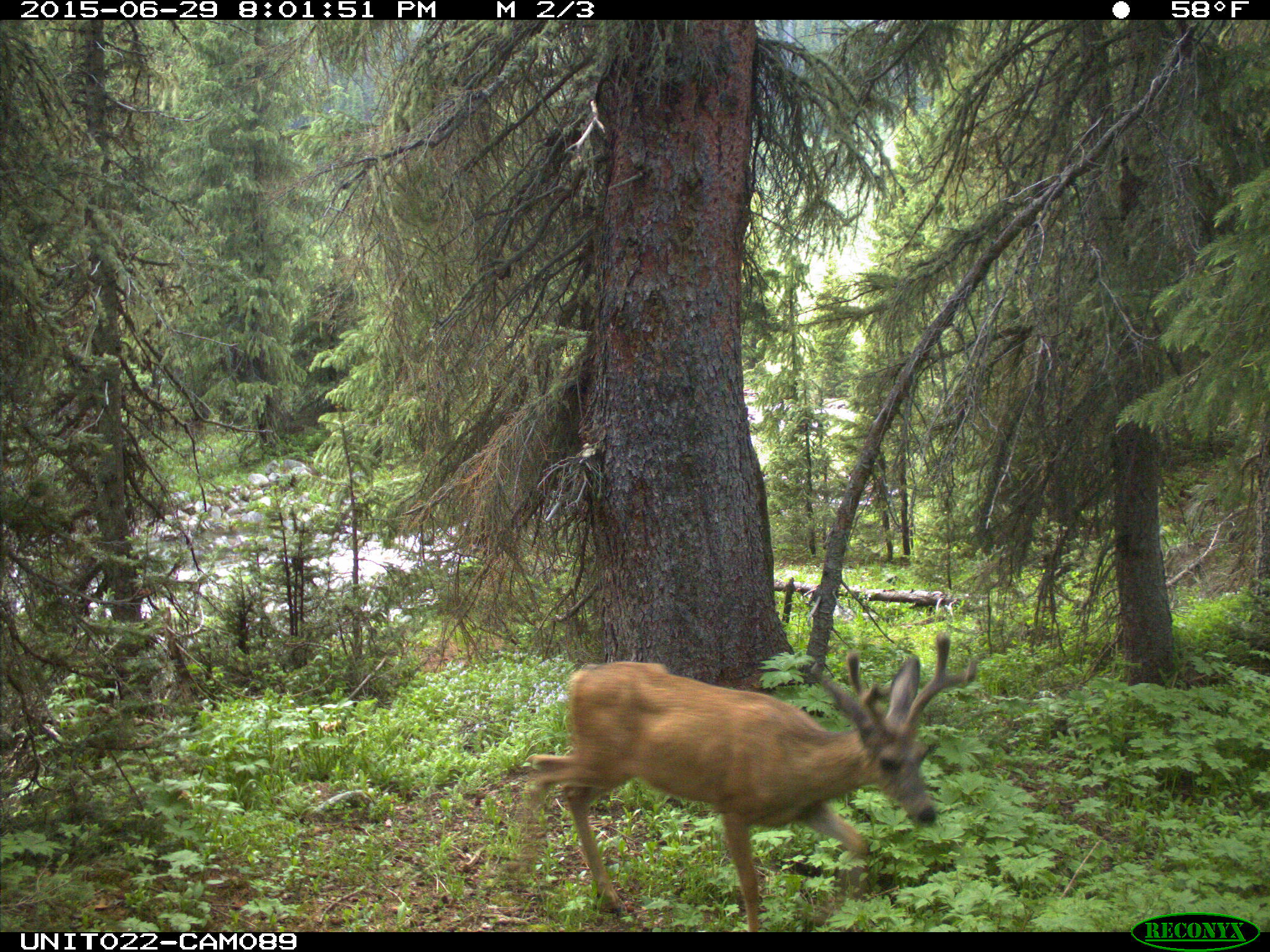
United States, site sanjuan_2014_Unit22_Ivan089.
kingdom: Animalia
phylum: Chordata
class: Mammalia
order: Artiodactyla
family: Cervidae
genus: Odocoileus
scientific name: Odocoileus hemionus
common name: mule deer